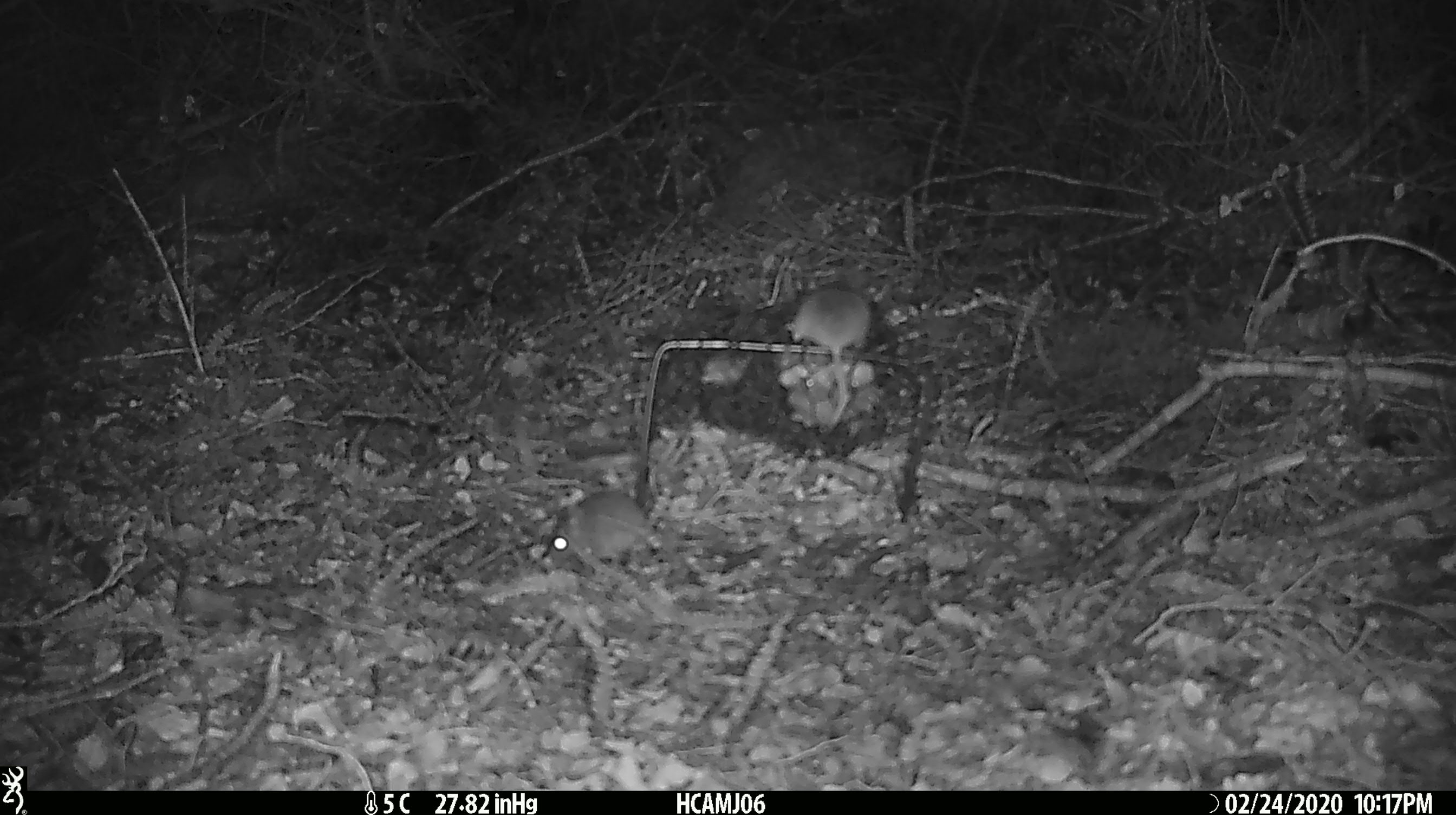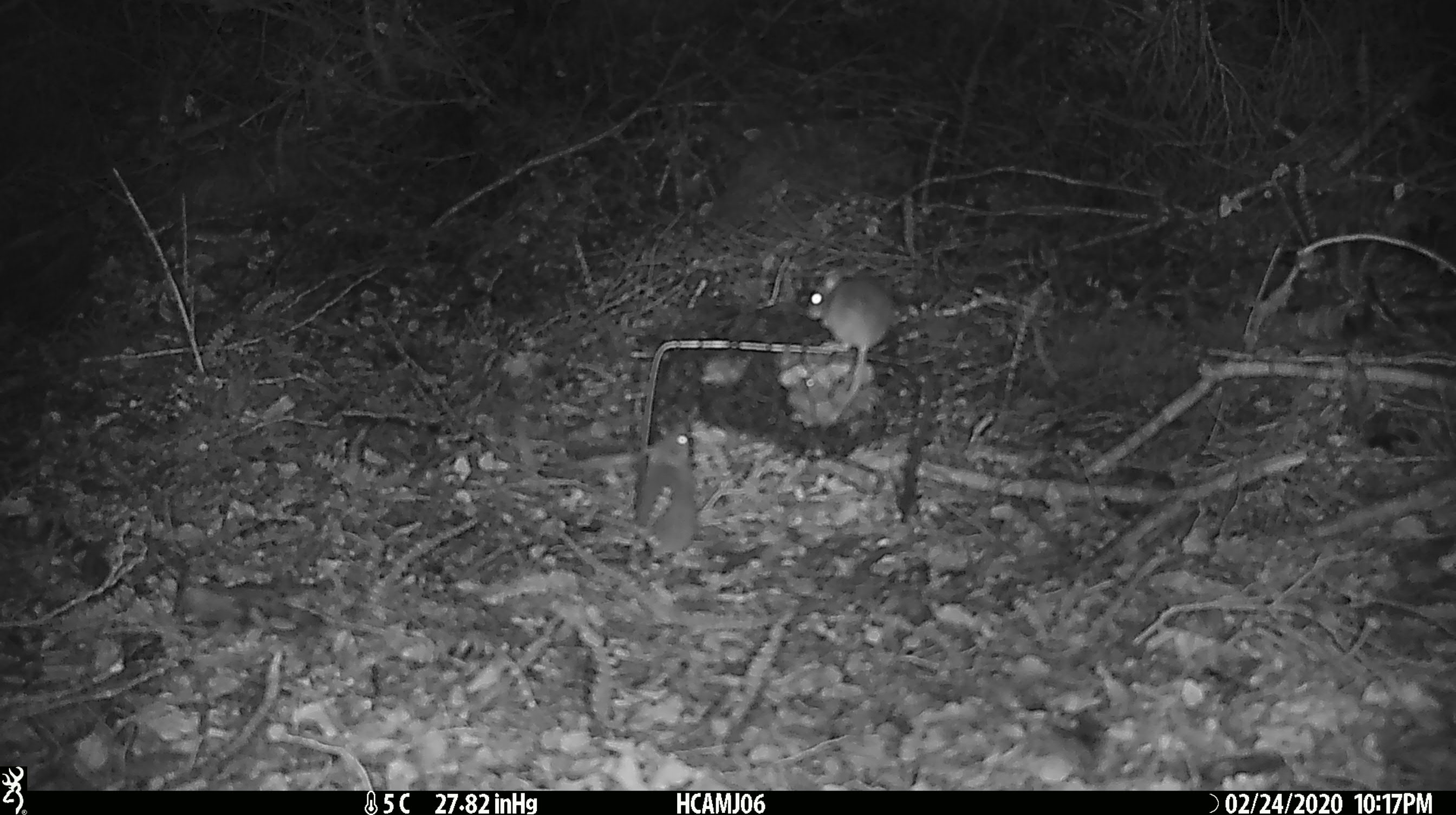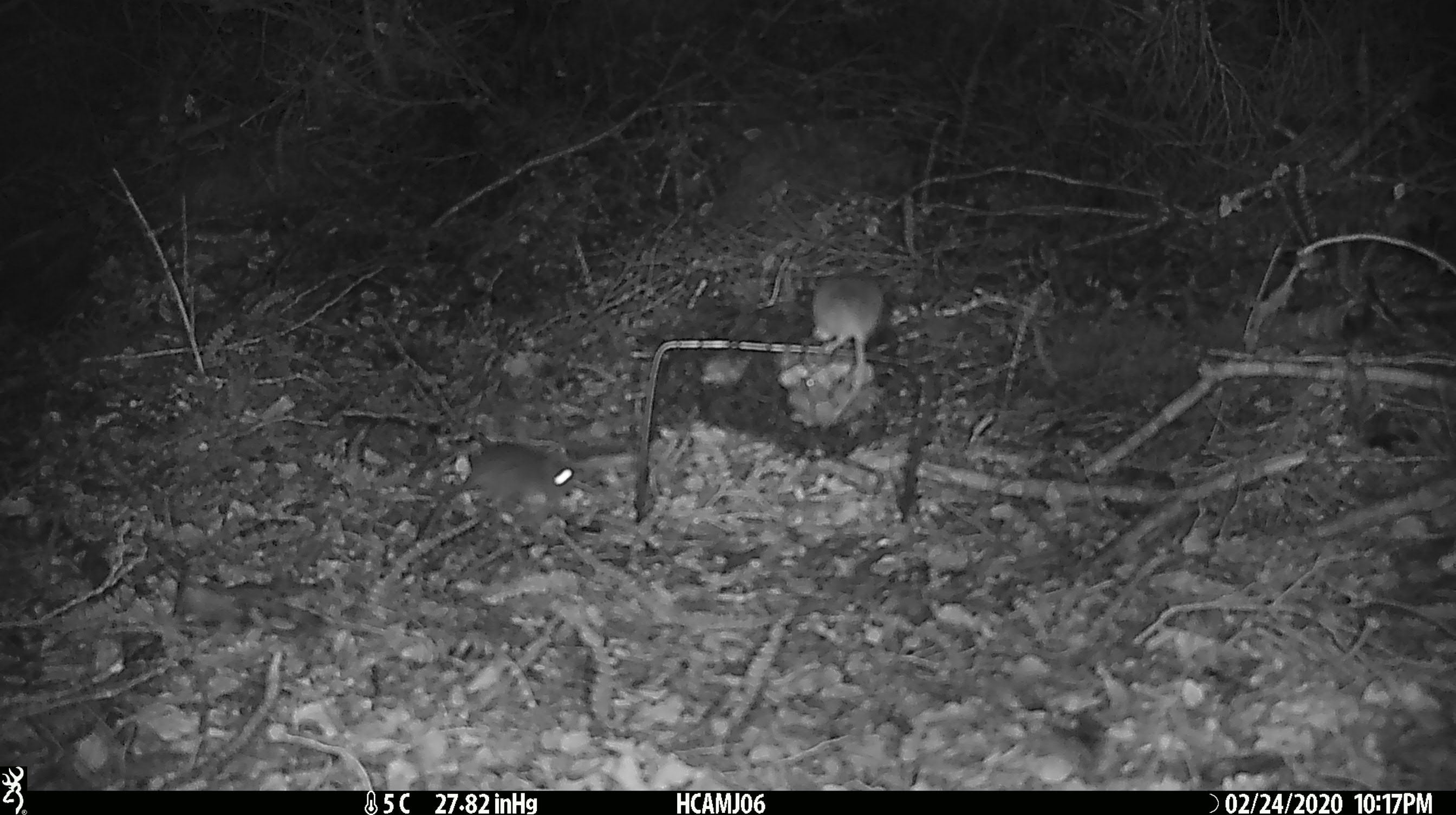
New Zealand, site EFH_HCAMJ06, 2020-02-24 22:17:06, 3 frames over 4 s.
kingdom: Animalia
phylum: Chordata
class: Mammalia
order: Rodentia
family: Muridae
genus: Mus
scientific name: Mus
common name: mouse